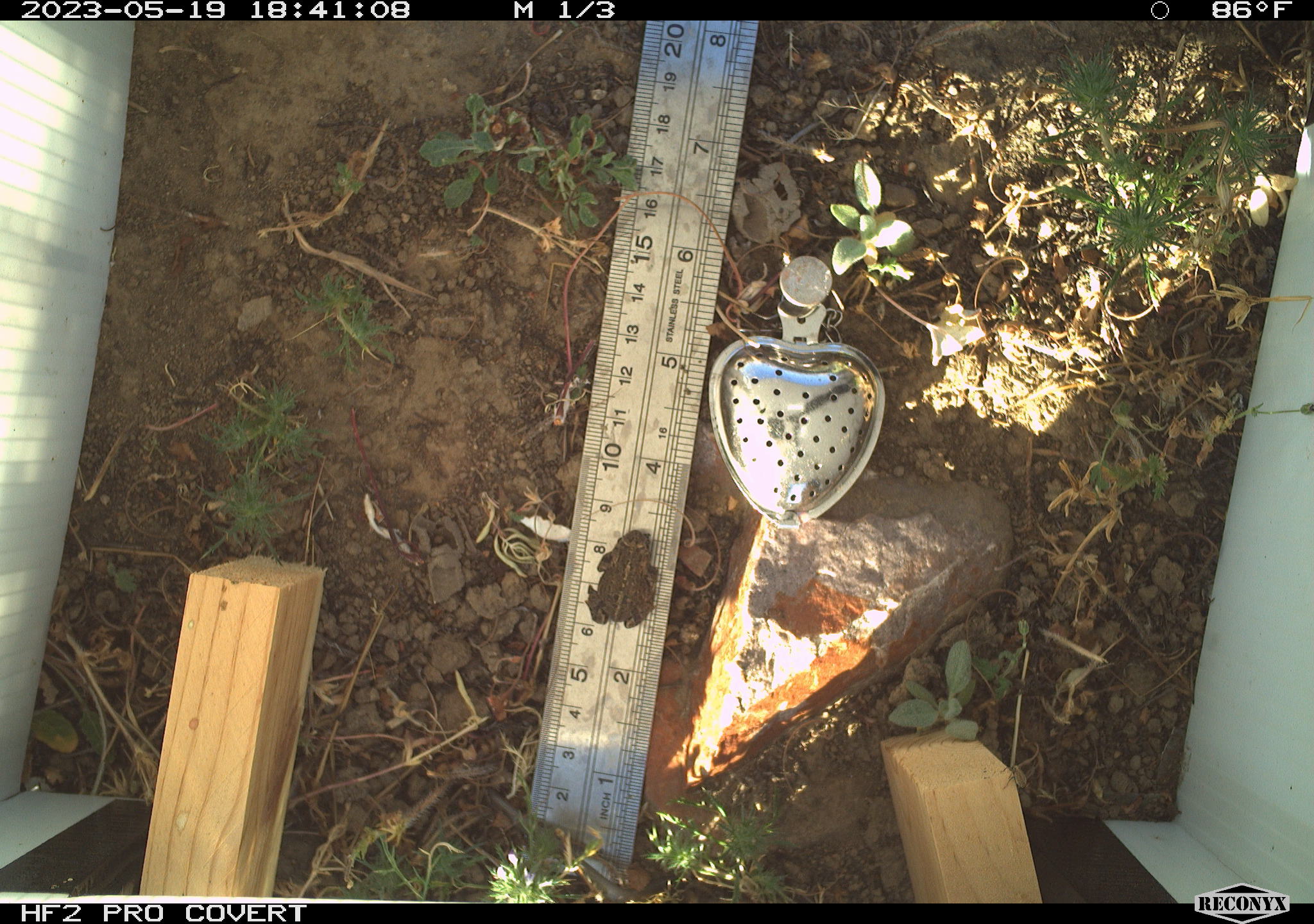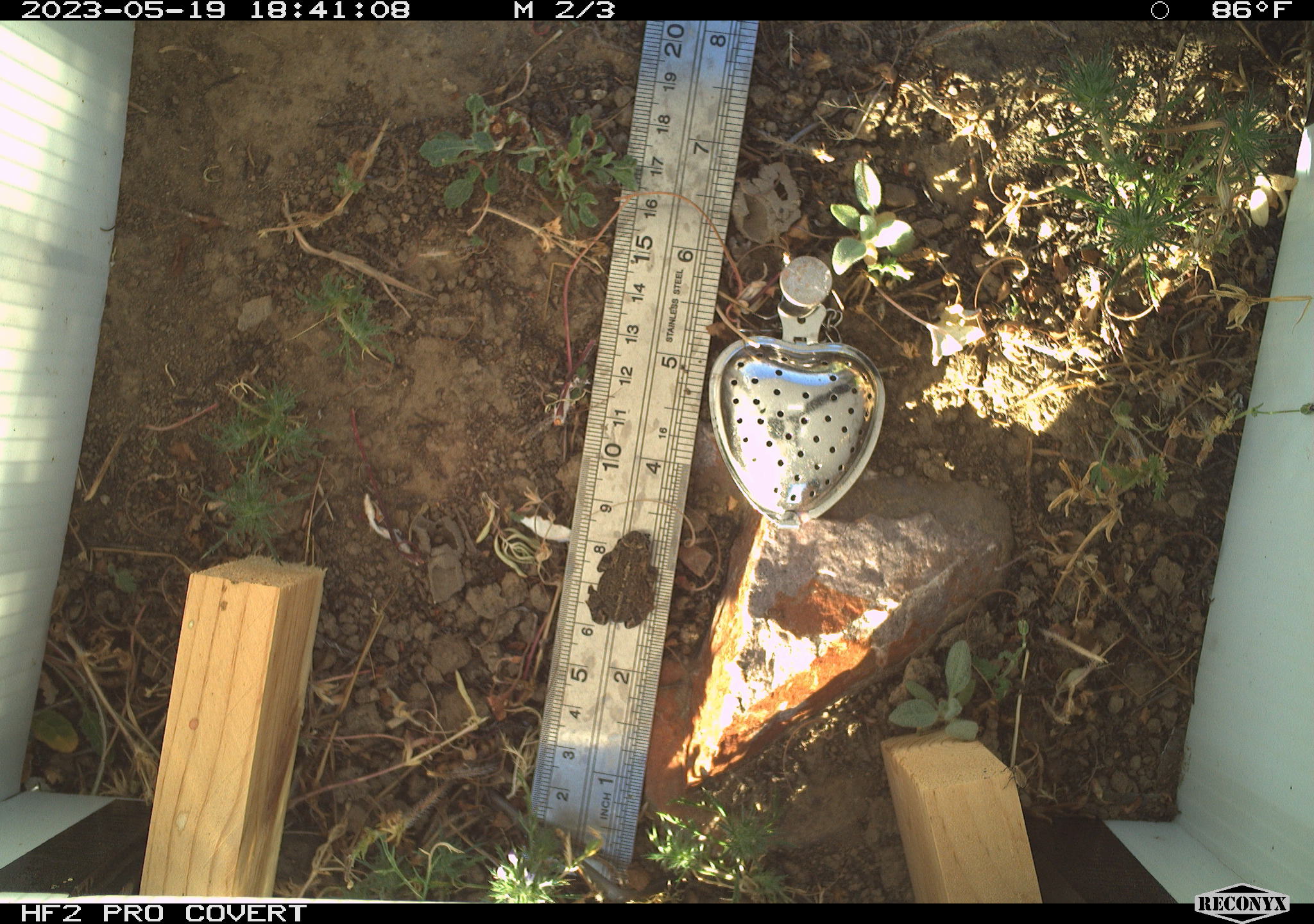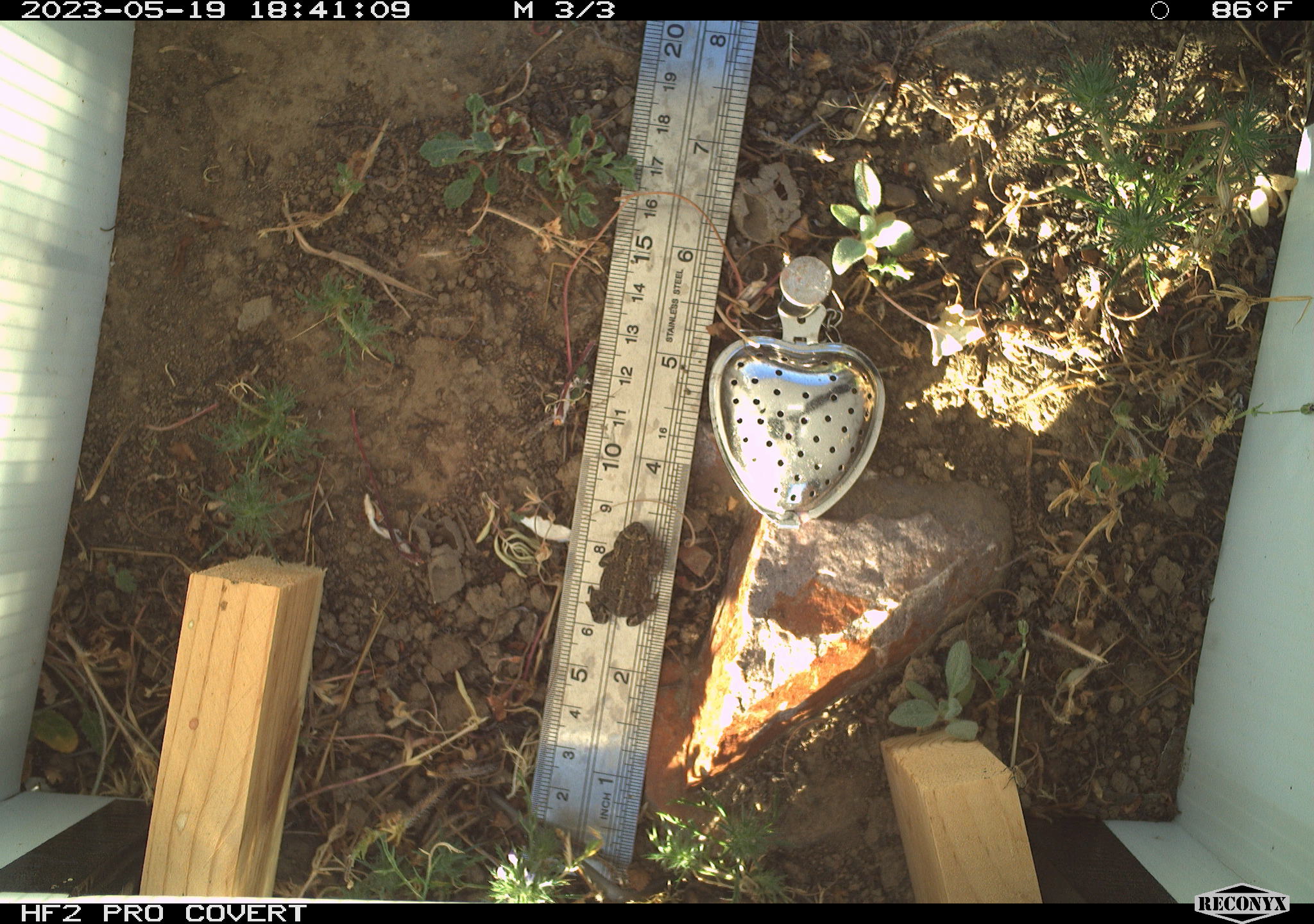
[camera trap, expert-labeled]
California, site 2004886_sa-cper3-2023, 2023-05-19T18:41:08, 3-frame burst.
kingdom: Animalia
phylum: Chordata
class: Amphibia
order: Anura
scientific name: Anura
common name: frogs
Frogs (Anura).